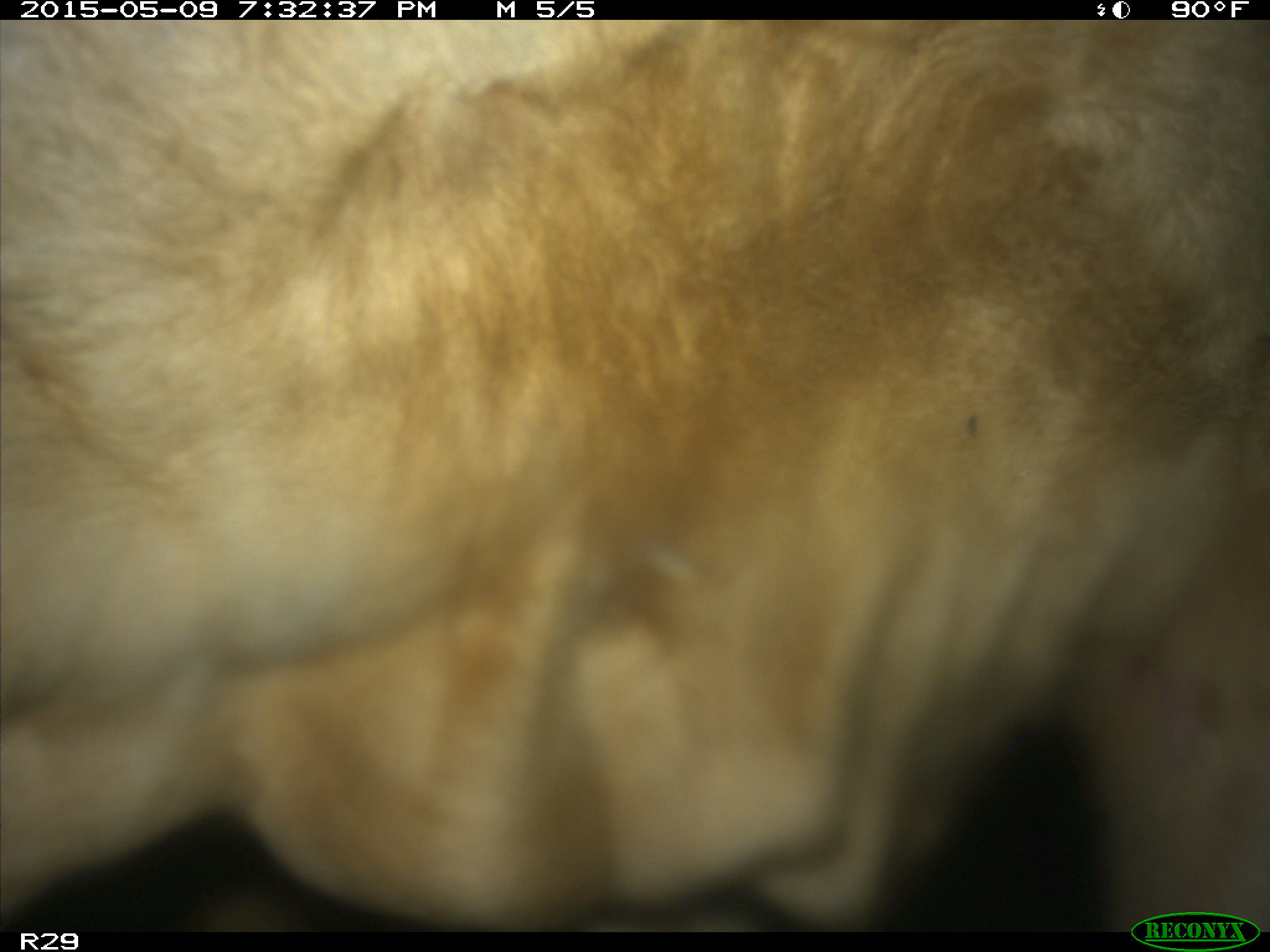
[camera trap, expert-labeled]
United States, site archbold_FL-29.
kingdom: Animalia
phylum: Chordata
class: Mammalia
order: Artiodactyla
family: Bovidae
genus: Bos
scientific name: Bos taurus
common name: domestic cow